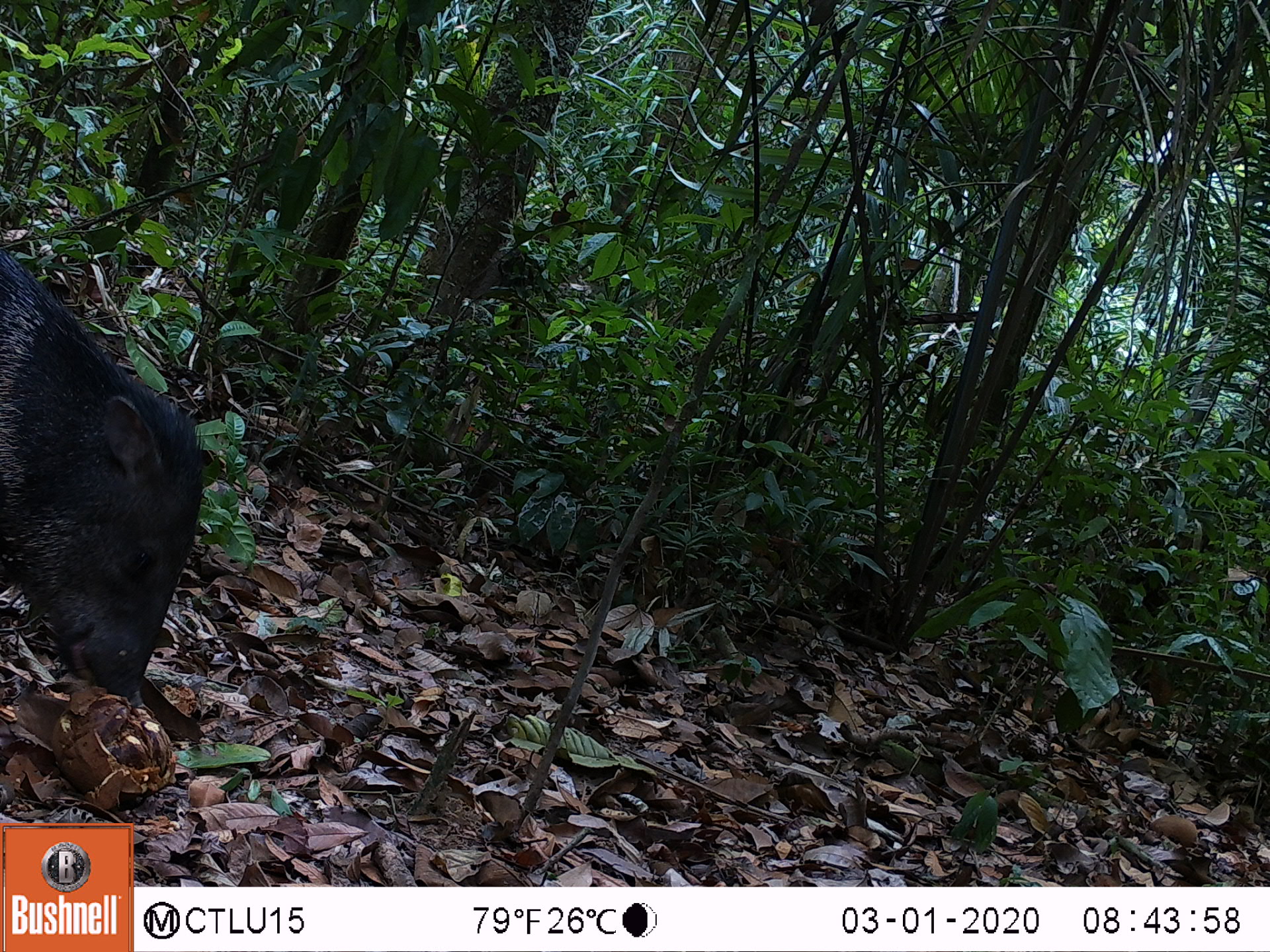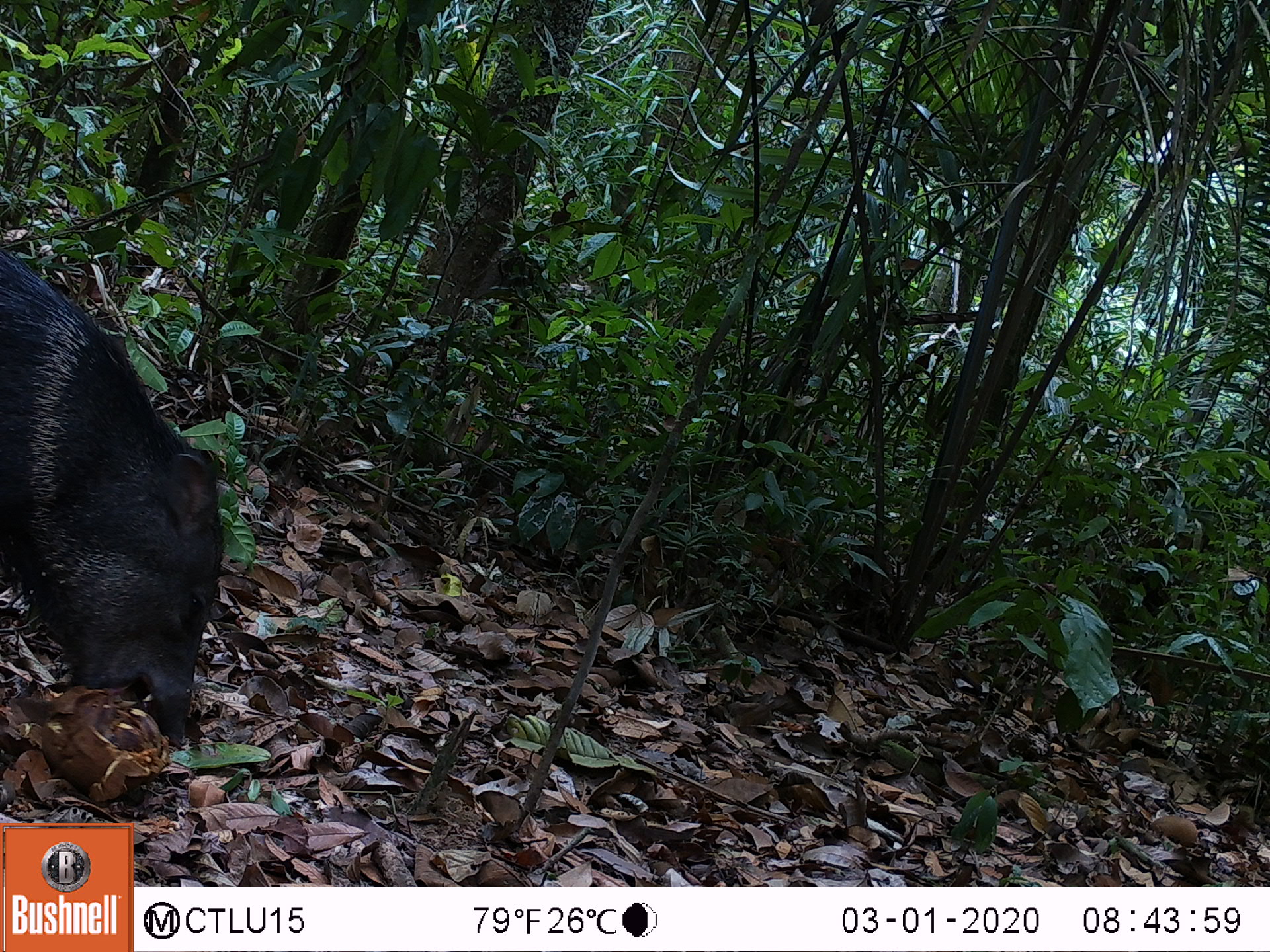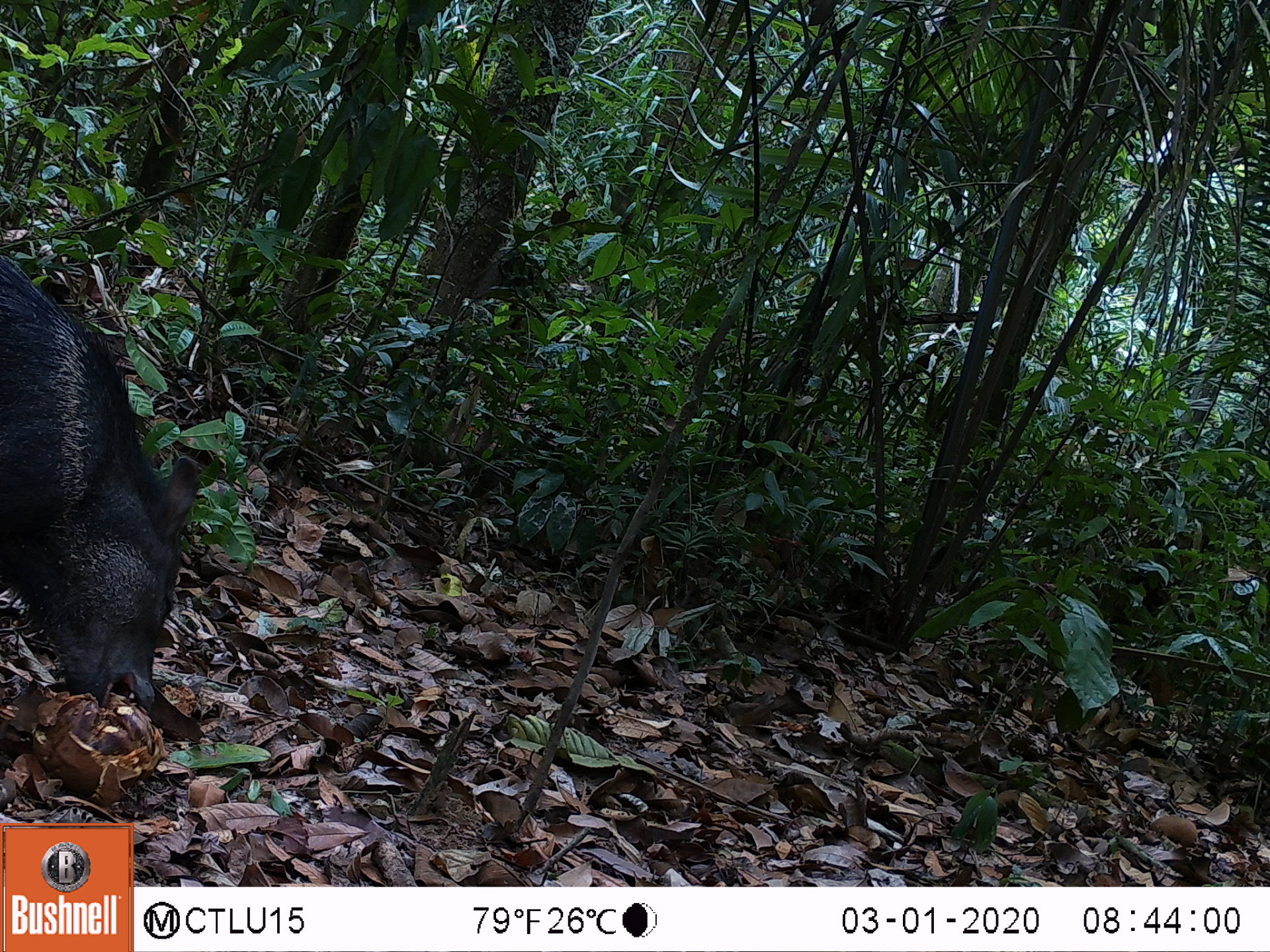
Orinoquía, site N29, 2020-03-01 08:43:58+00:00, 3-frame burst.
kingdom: Animalia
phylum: Chordata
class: Mammalia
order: Artiodactyla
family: Tayassuidae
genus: Pecari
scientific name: Pecari tajacu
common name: collared peccary